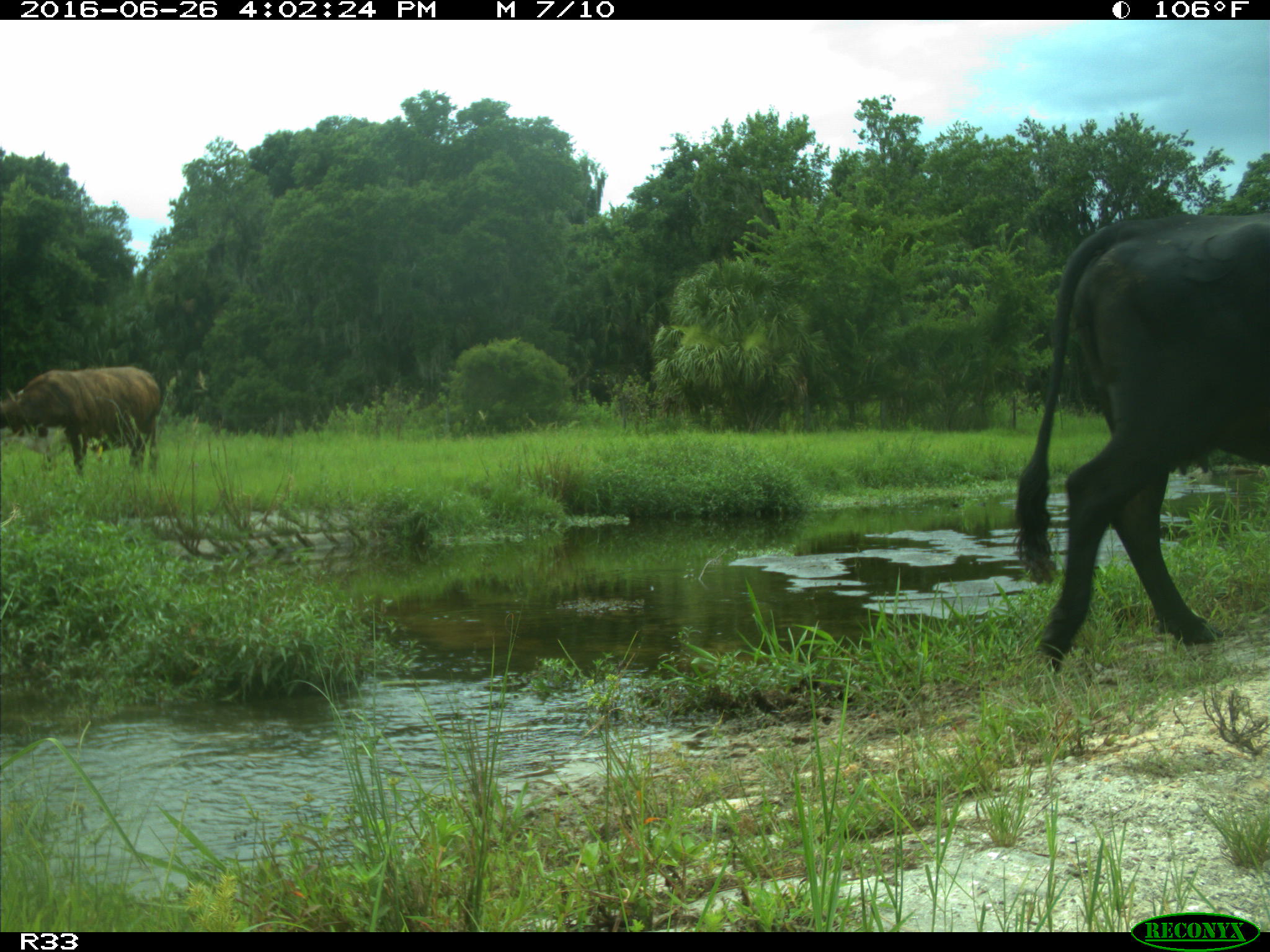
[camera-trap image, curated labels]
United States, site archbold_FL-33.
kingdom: Animalia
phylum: Chordata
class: Mammalia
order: Artiodactyla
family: Bovidae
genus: Bos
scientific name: Bos taurus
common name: domestic cow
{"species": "Bos taurus (domestic cow)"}